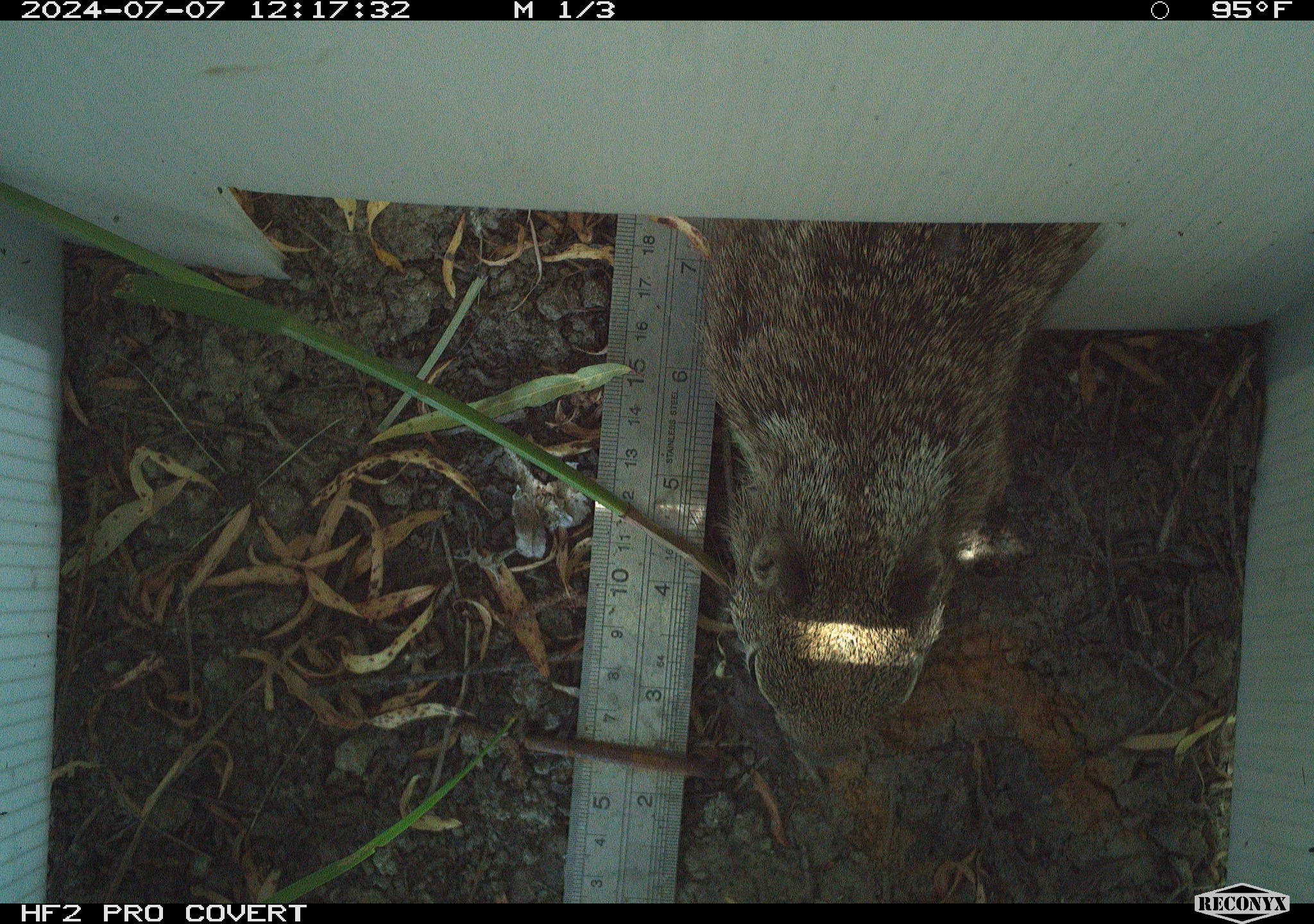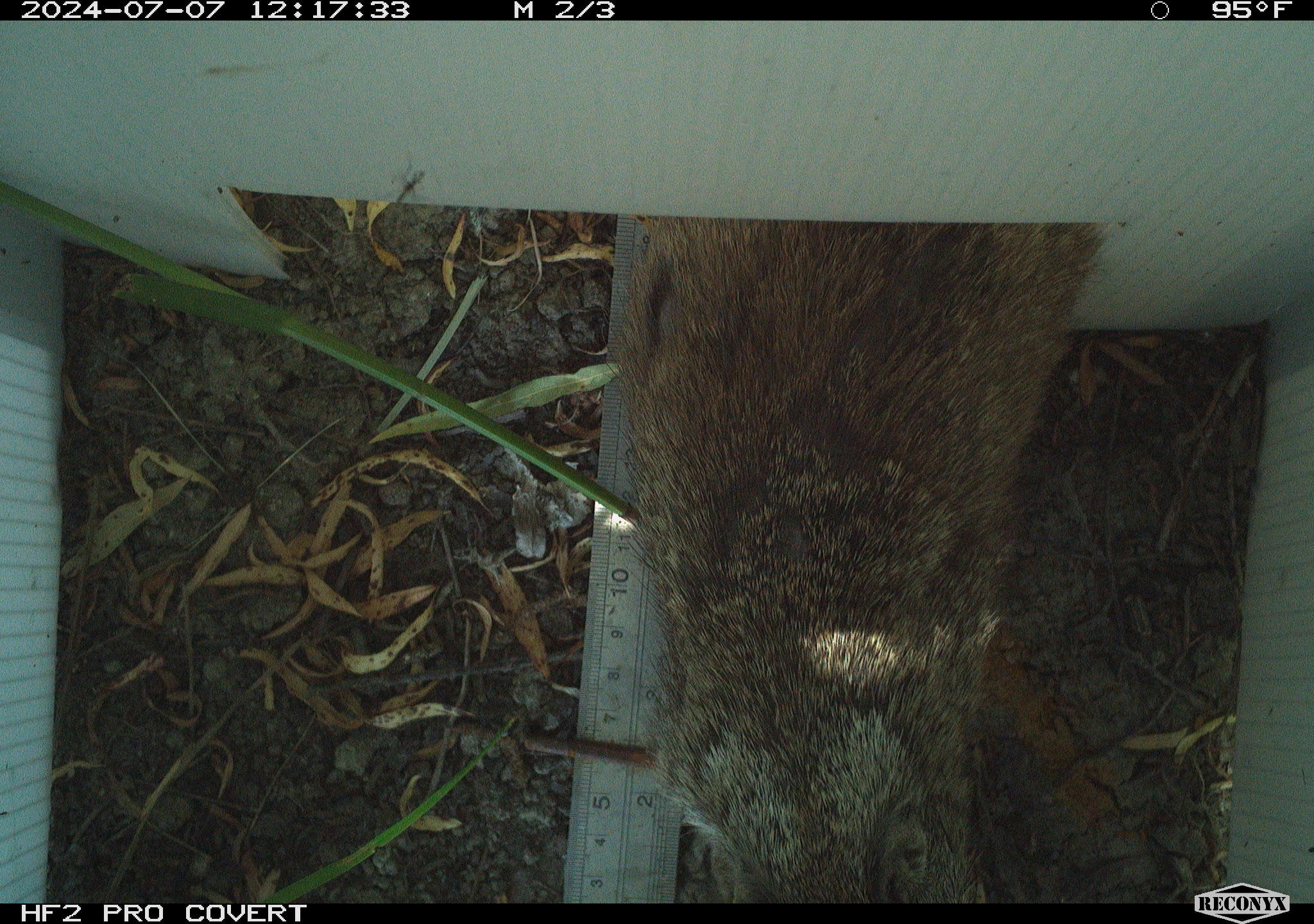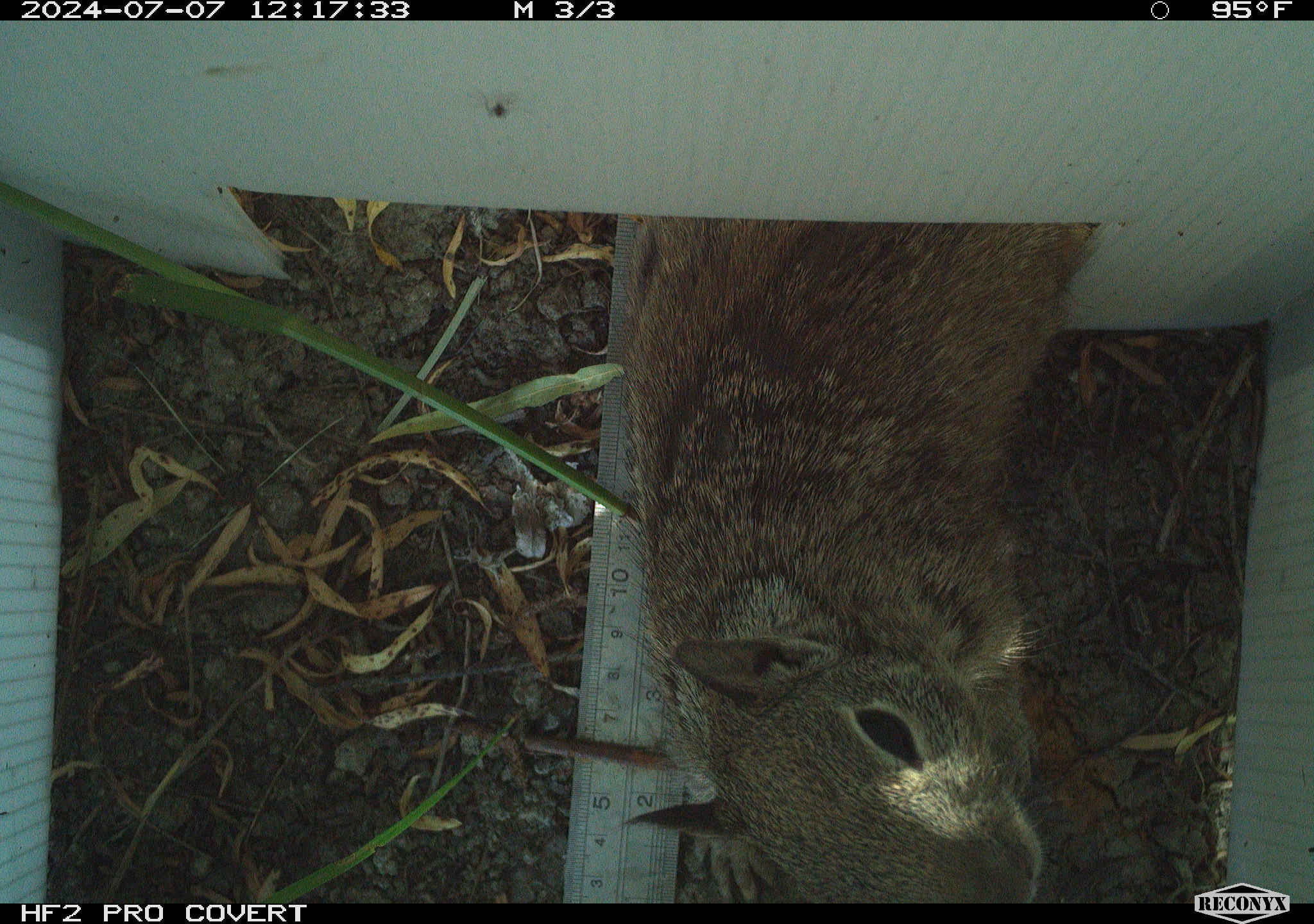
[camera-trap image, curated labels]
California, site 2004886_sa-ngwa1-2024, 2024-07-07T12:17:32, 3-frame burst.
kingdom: Animalia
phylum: Chordata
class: Mammalia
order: Rodentia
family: Sciuridae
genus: Otospermophilus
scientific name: Otospermophilus beecheyi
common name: california ground squirrel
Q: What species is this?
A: California ground squirrel (Otospermophilus beecheyi).